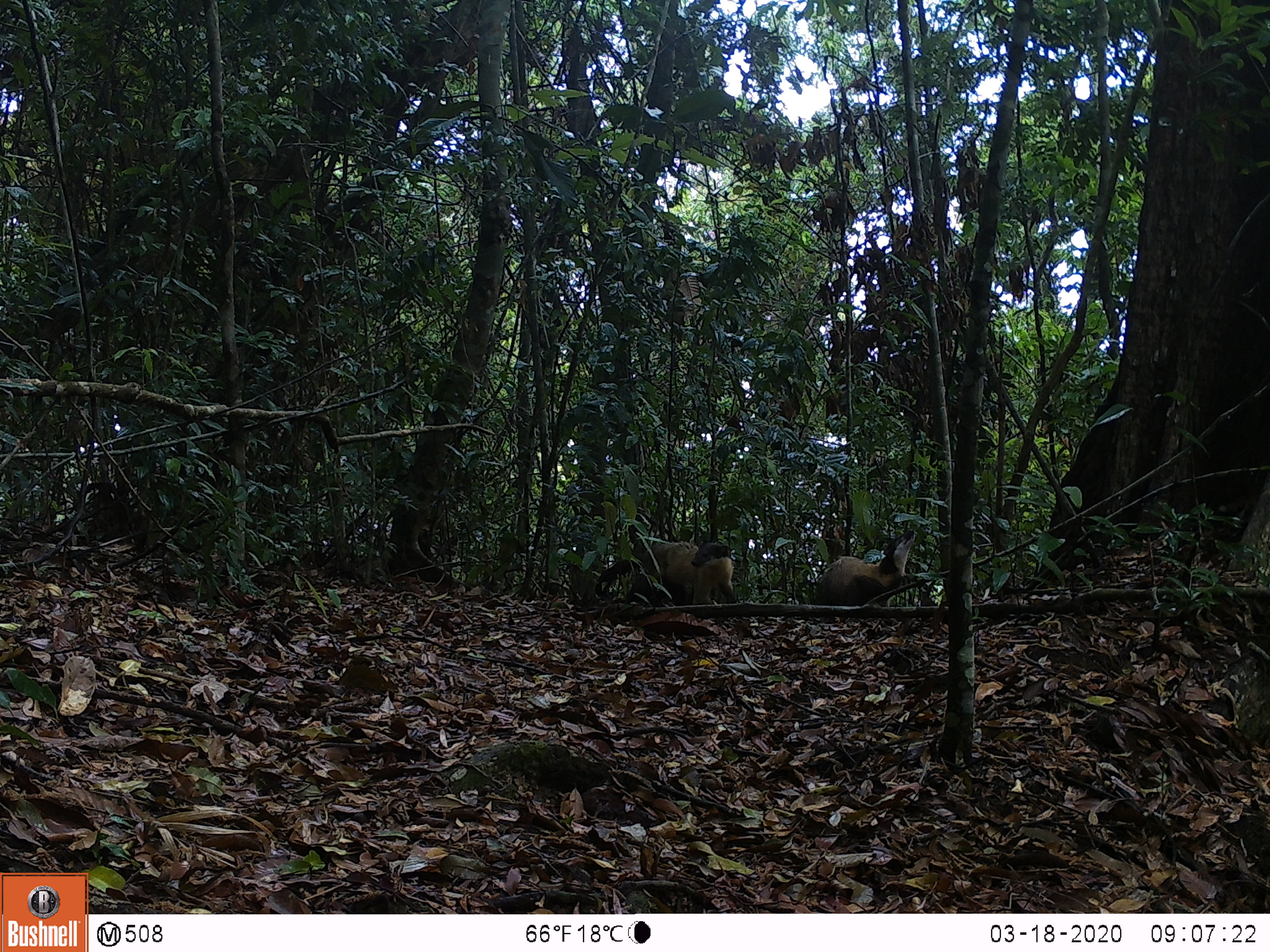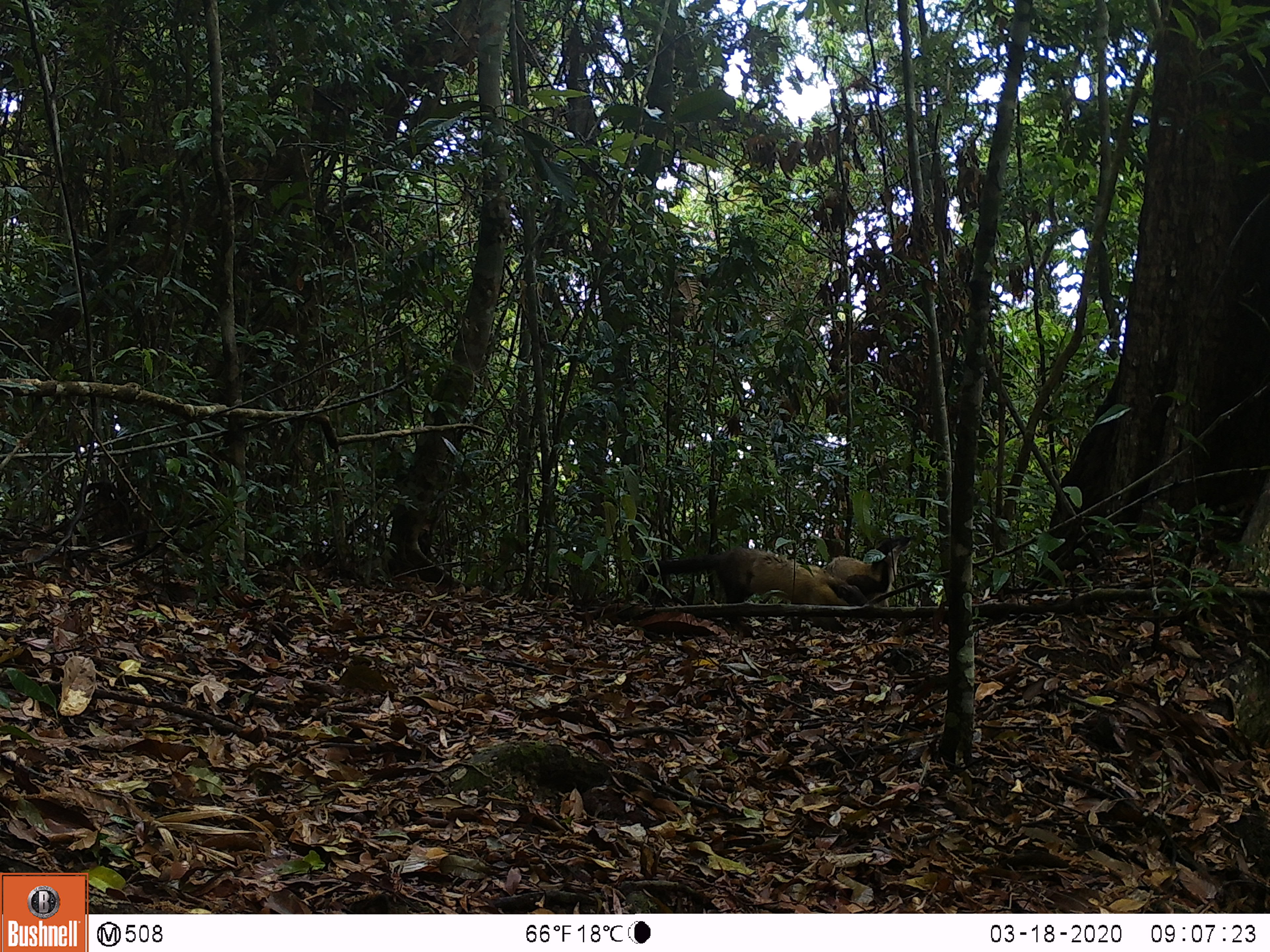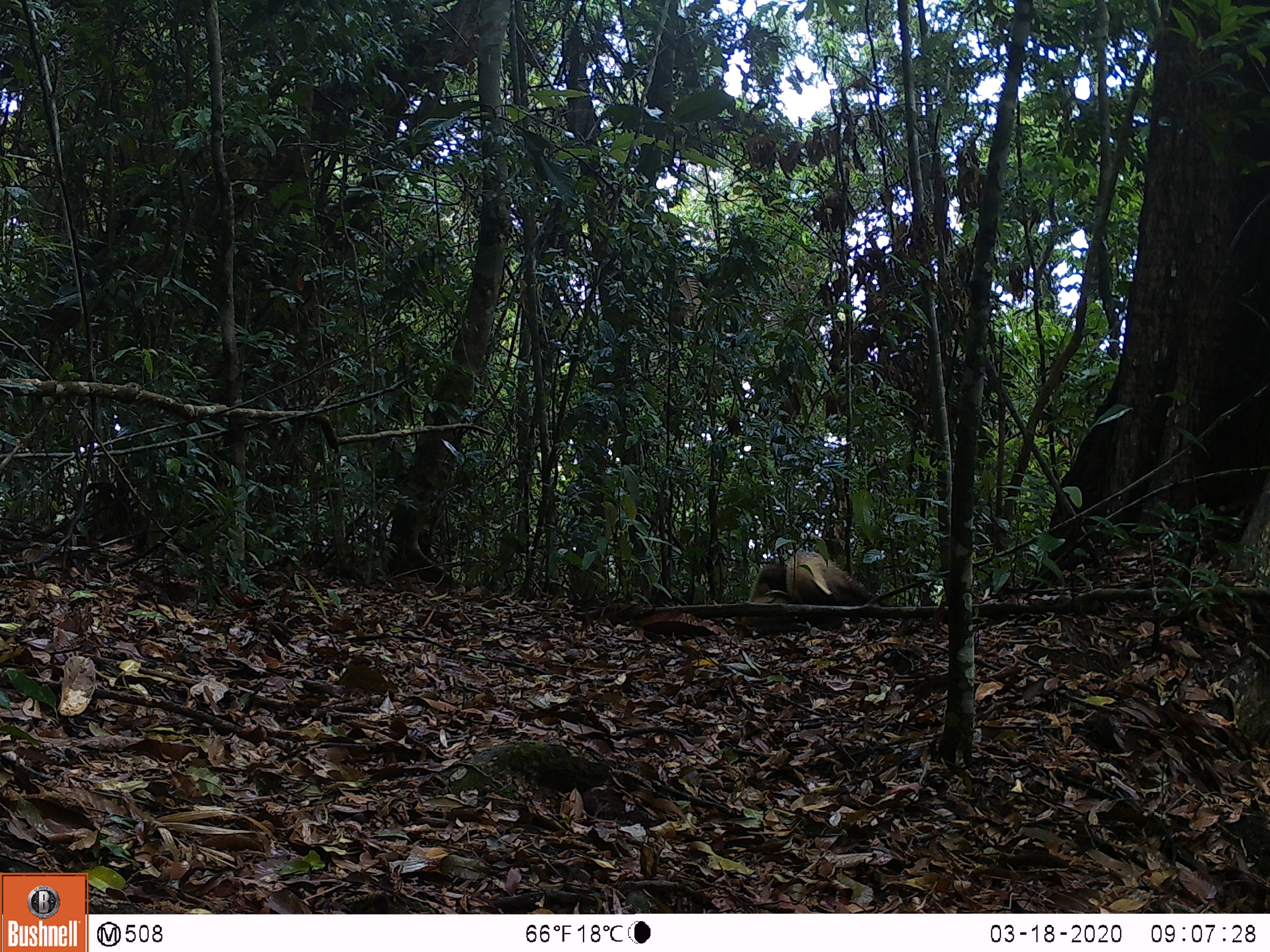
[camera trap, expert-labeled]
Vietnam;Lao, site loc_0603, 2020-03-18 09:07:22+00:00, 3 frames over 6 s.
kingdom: Animalia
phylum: Chordata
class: Mammalia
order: Carnivora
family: Mustelidae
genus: Martes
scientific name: Martes flavigula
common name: yellow-throated marten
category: yellow throated marten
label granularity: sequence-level